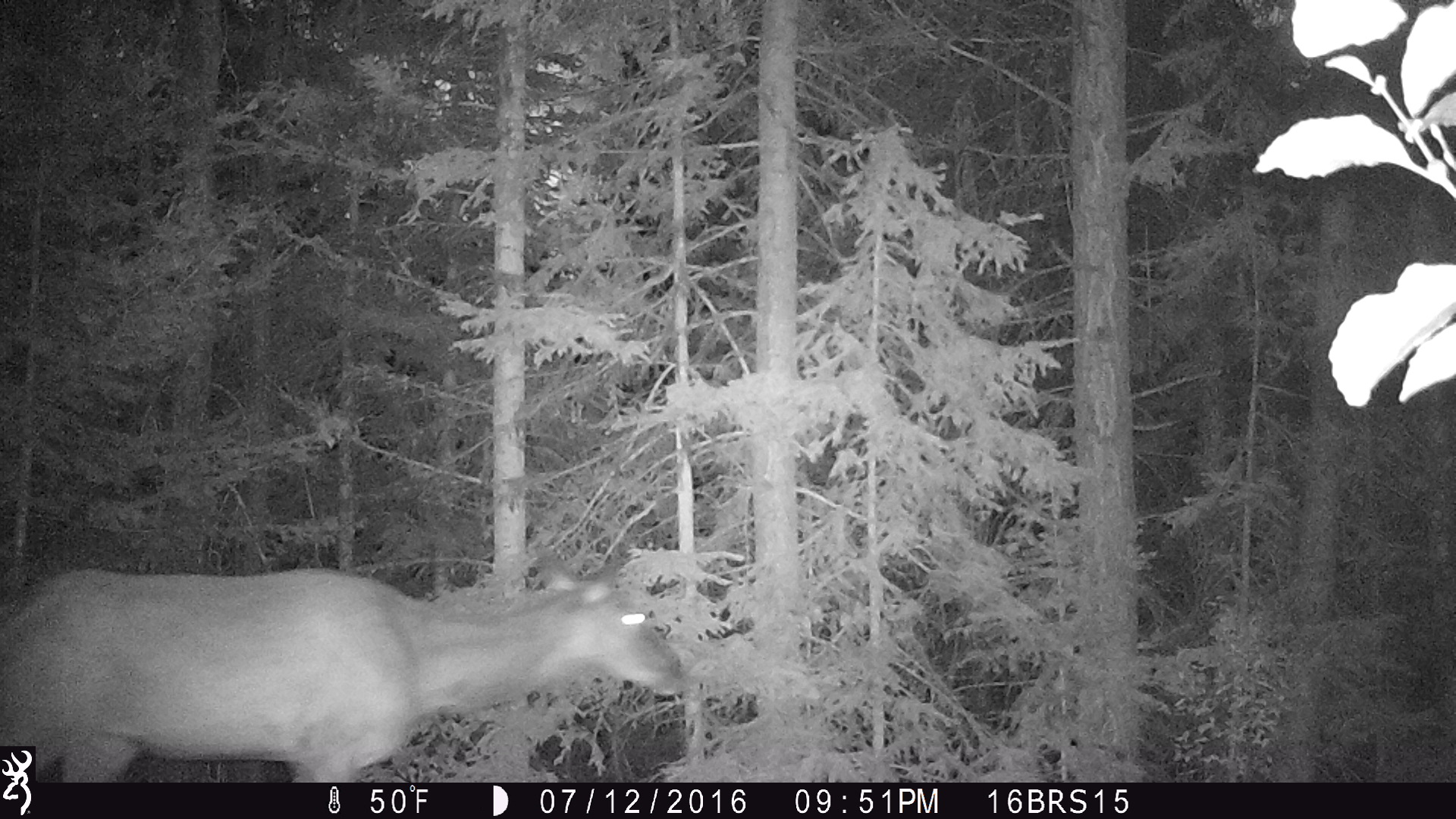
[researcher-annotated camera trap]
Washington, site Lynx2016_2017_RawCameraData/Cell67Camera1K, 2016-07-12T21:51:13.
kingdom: Animalia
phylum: Chordata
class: Mammalia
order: Artiodactyla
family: Cervidae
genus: Odocoileus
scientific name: Odocoileus virginianus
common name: white-tailed deer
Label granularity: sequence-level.